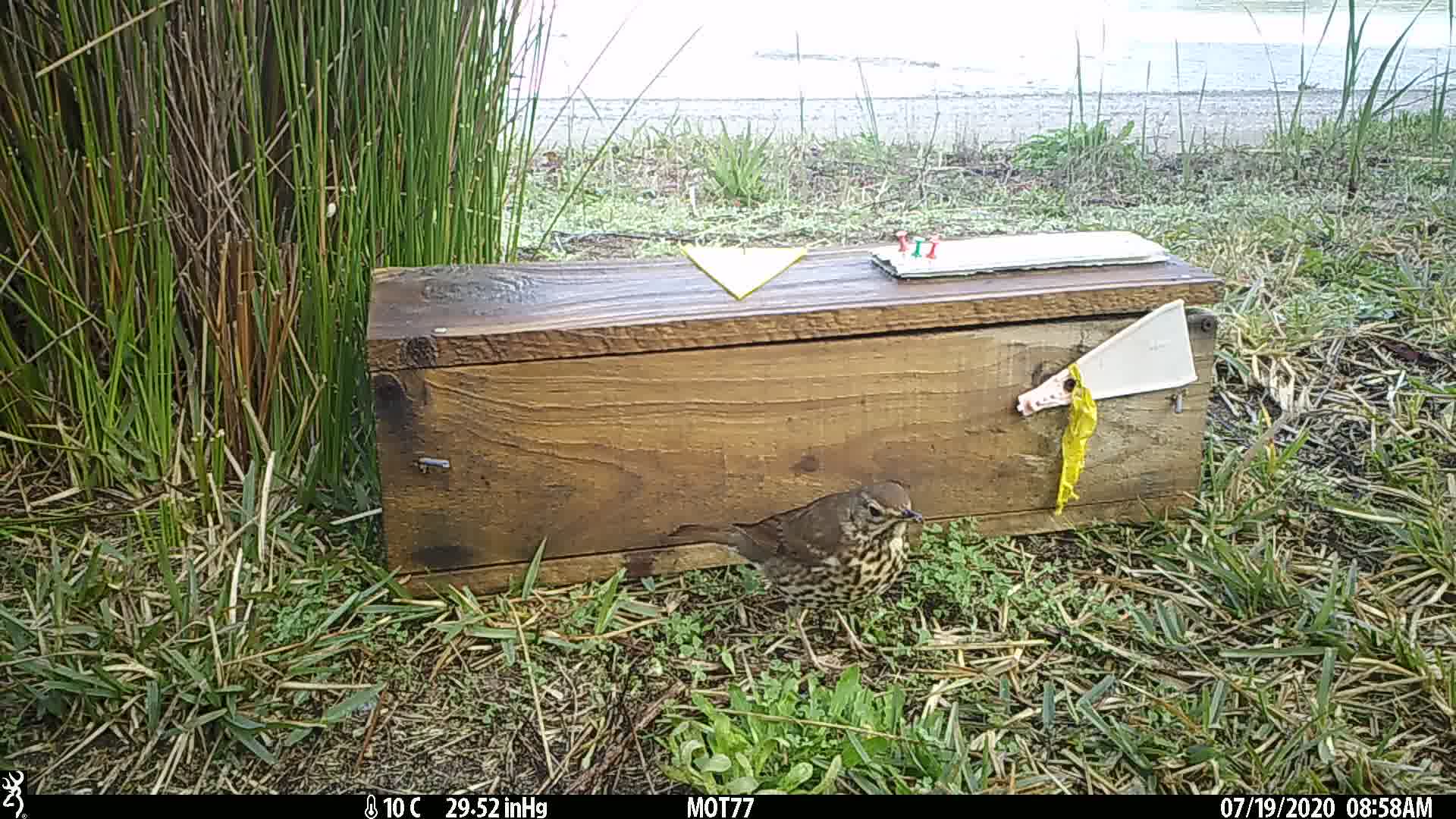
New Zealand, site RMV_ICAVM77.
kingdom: Animalia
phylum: Chordata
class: Aves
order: Passeriformes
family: Turdidae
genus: Turdus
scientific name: Turdus philomelos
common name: song thrush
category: thrush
Thrush (song thrush) (Turdus philomelos).